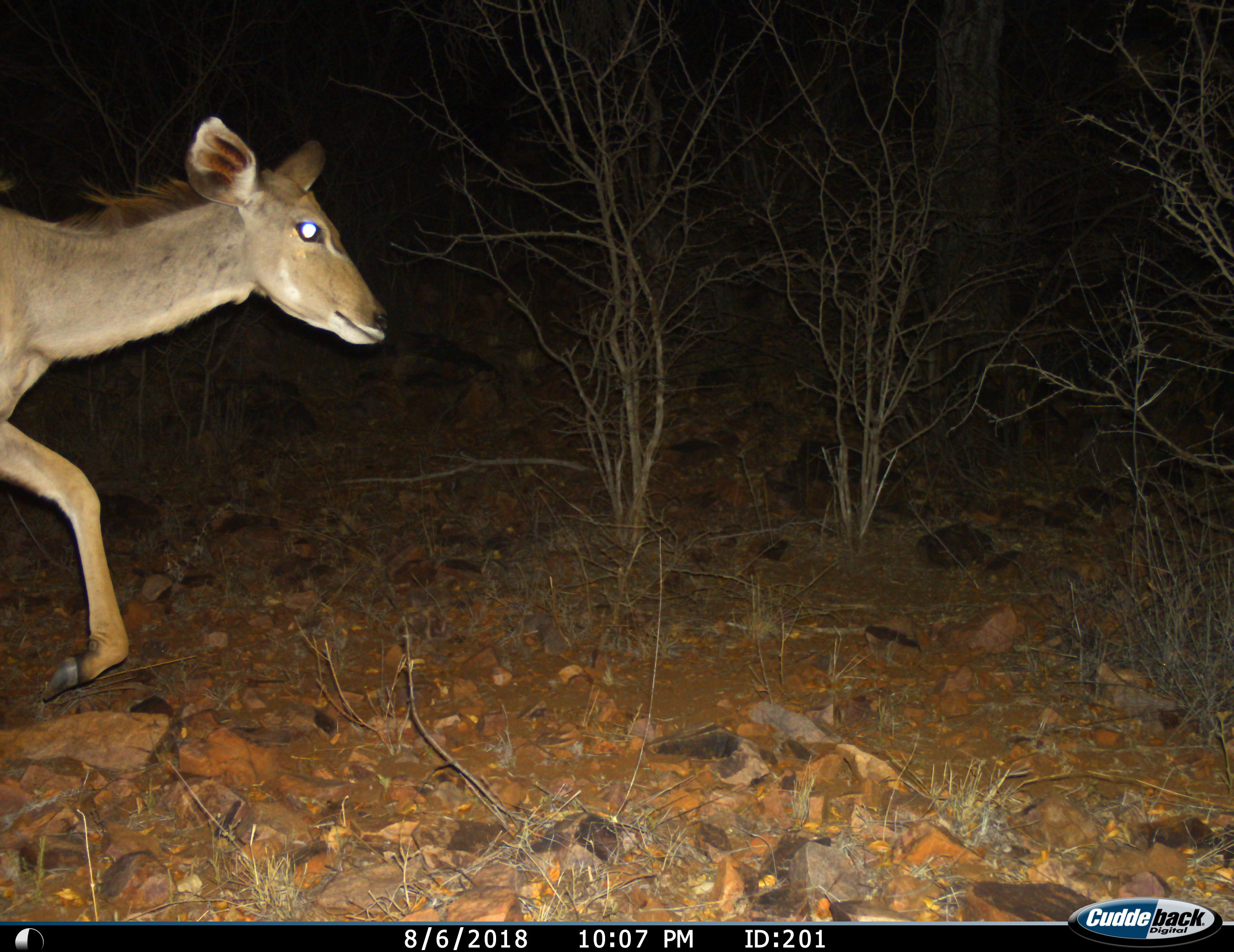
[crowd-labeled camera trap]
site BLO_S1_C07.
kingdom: Animalia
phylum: Chordata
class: Mammalia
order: Artiodactyla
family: Bovidae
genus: Tragelaphus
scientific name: Tragelaphus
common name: kudu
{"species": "kudu (Tragelaphus)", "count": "1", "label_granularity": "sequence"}